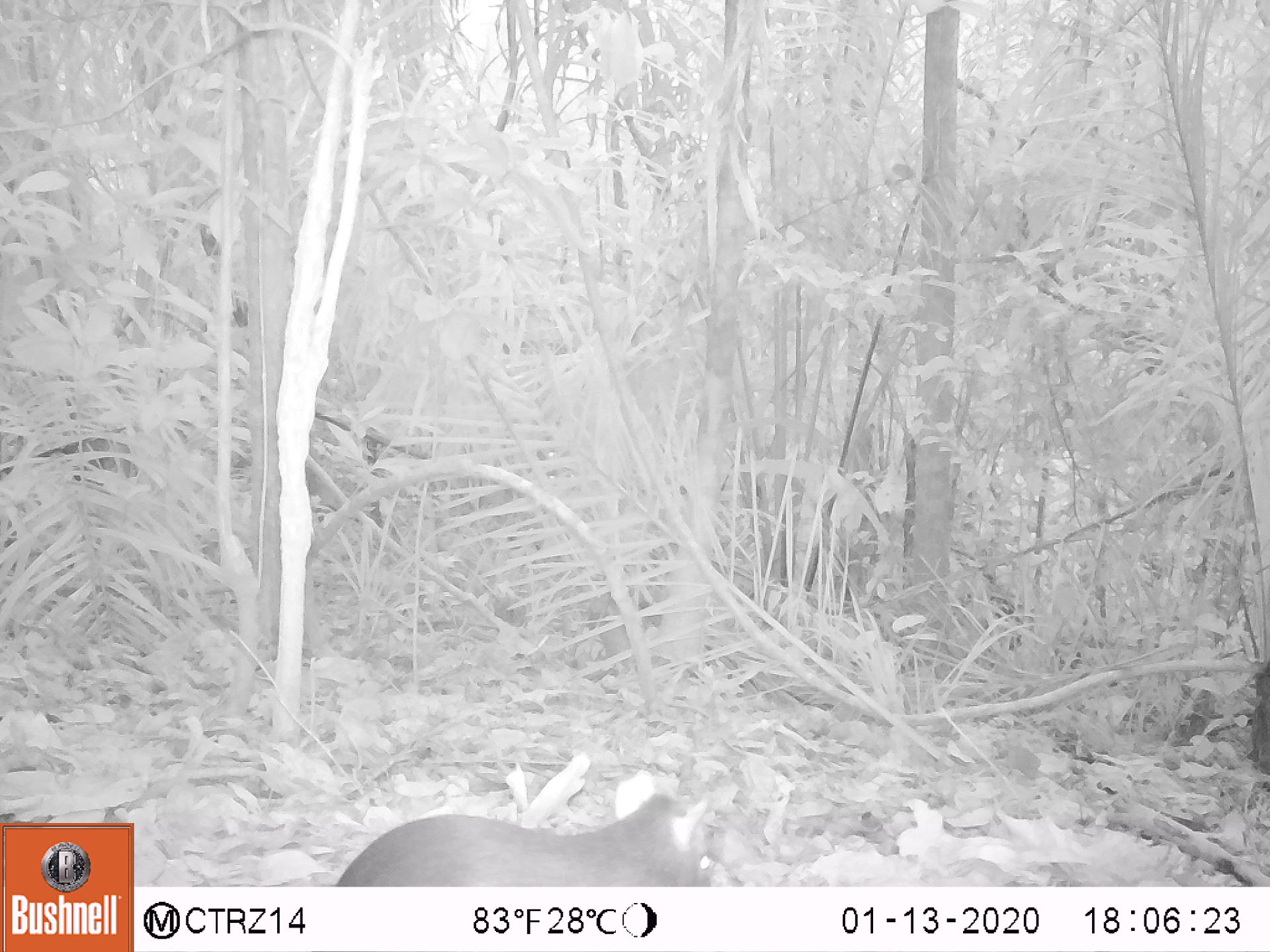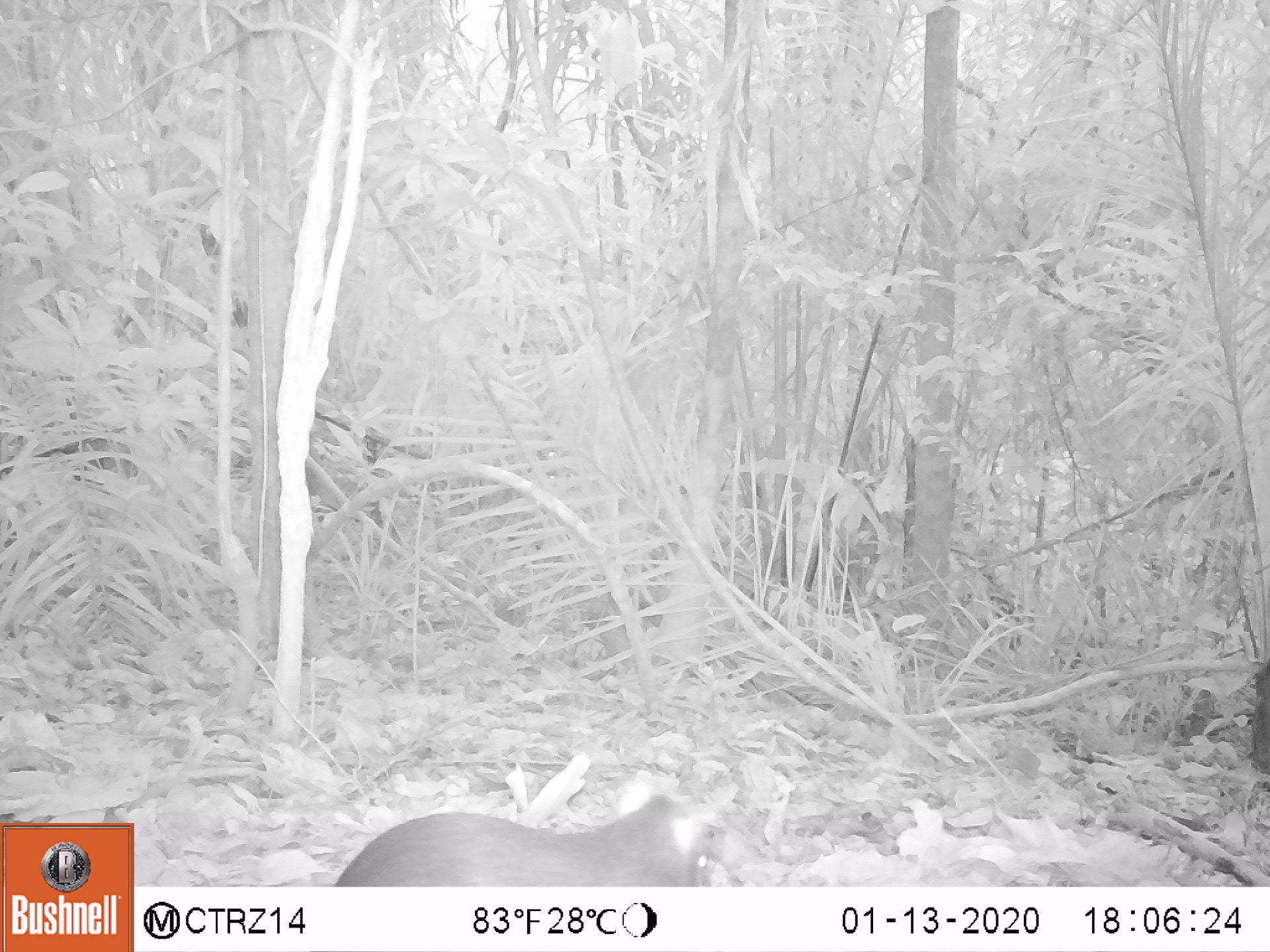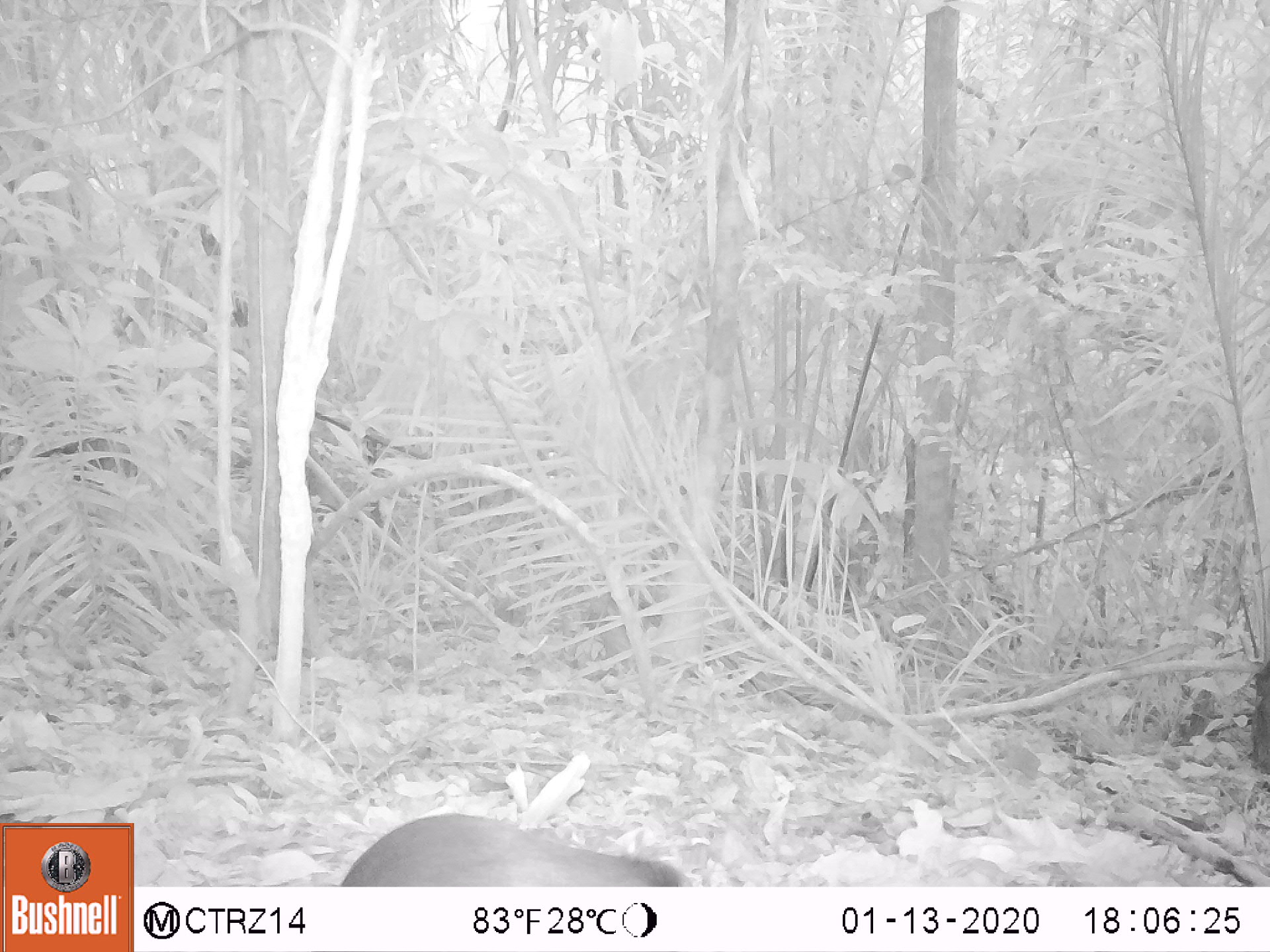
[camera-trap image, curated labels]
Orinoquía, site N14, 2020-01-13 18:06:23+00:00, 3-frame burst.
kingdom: Animalia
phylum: Chordata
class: Mammalia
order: Rodentia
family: Dasyproctidae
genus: Dasyprocta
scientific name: Dasyprocta fuliginosa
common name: black agouti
Black agouti (Dasyprocta fuliginosa).